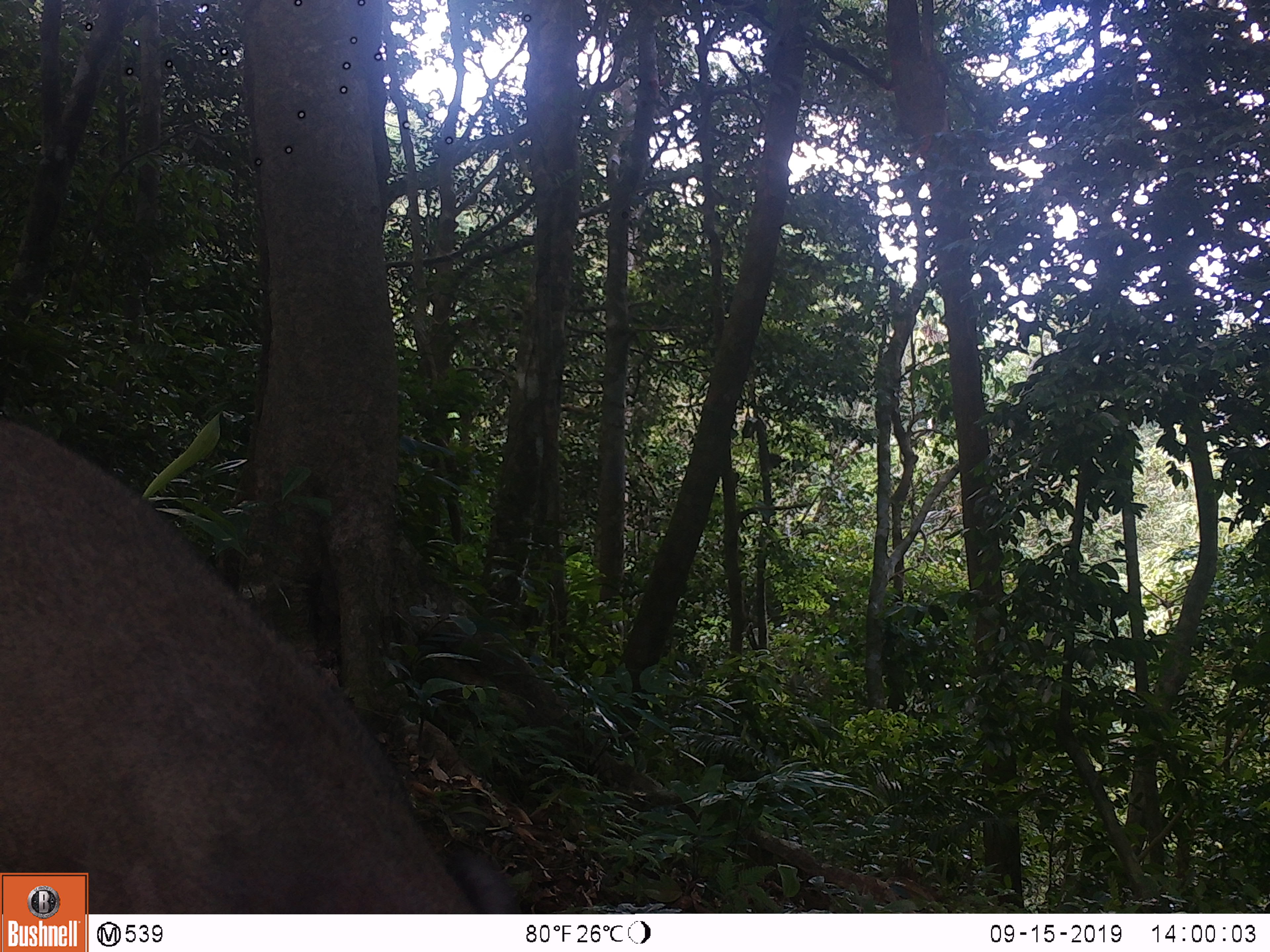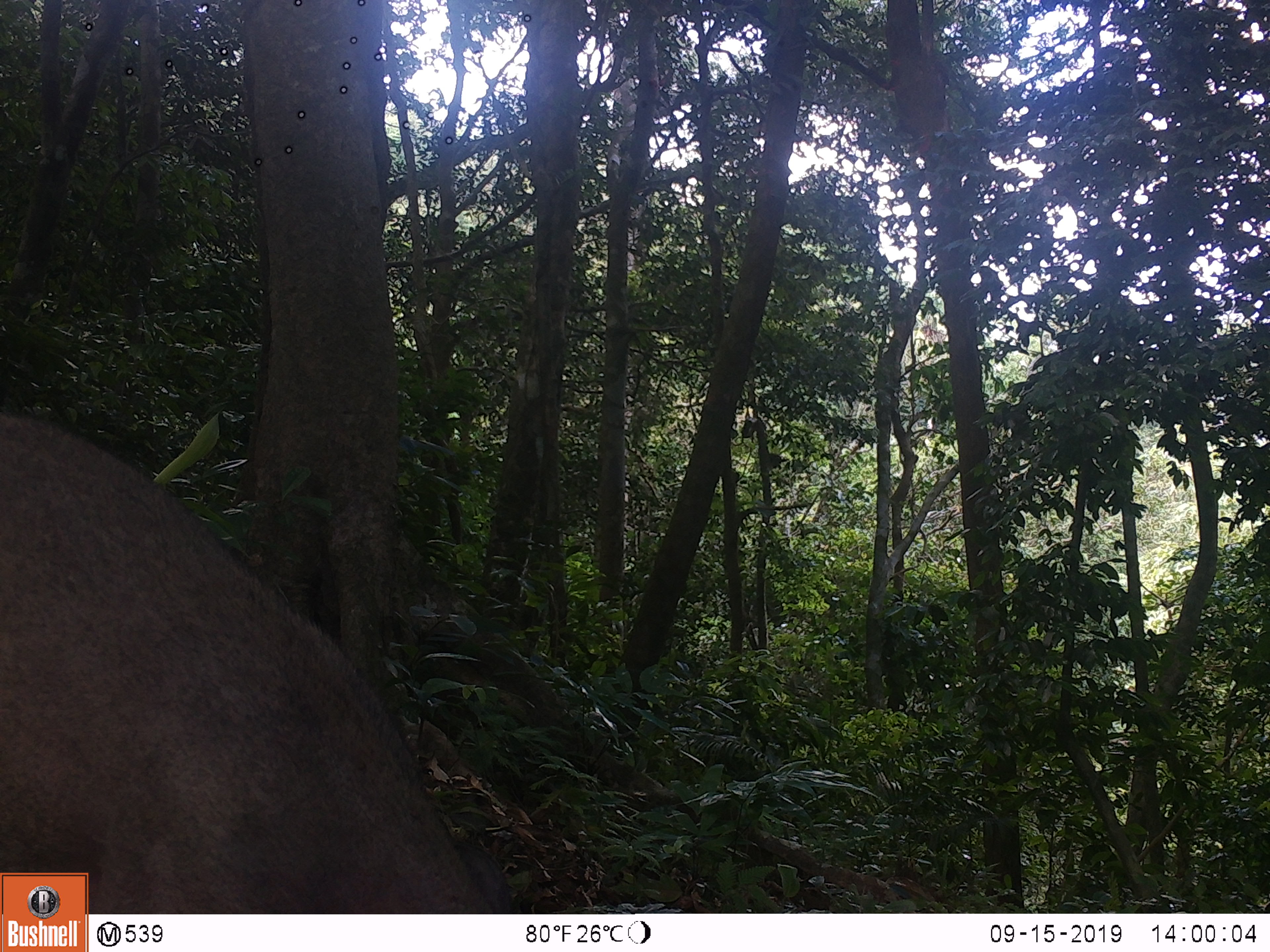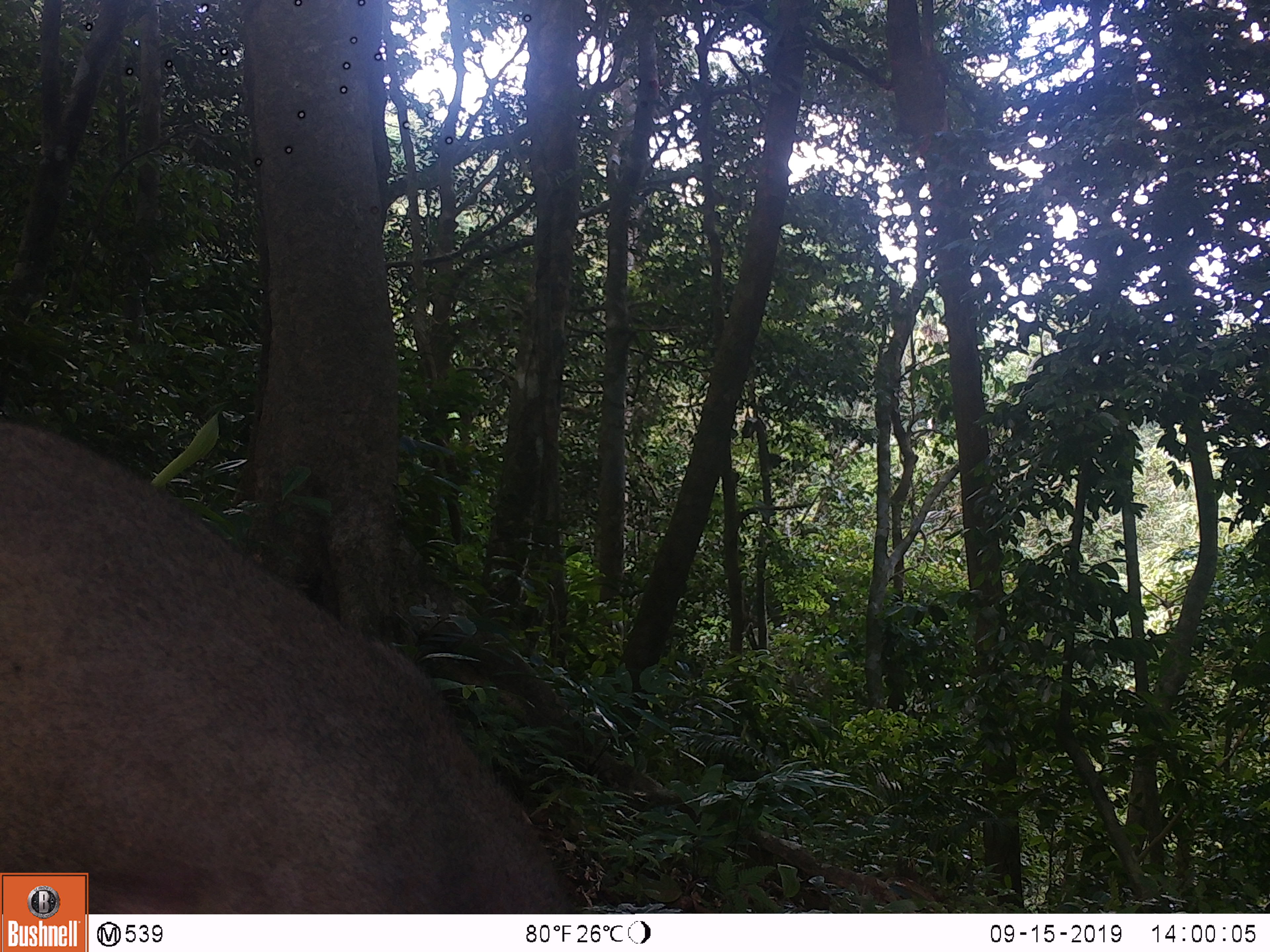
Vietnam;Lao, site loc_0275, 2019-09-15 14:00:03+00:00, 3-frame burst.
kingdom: Animalia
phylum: Chordata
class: Mammalia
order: Artiodactyla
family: Suidae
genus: Sus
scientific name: Sus scrofa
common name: eurasian wild pig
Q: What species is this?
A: Eurasian wild pig (Sus scrofa).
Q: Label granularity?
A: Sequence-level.